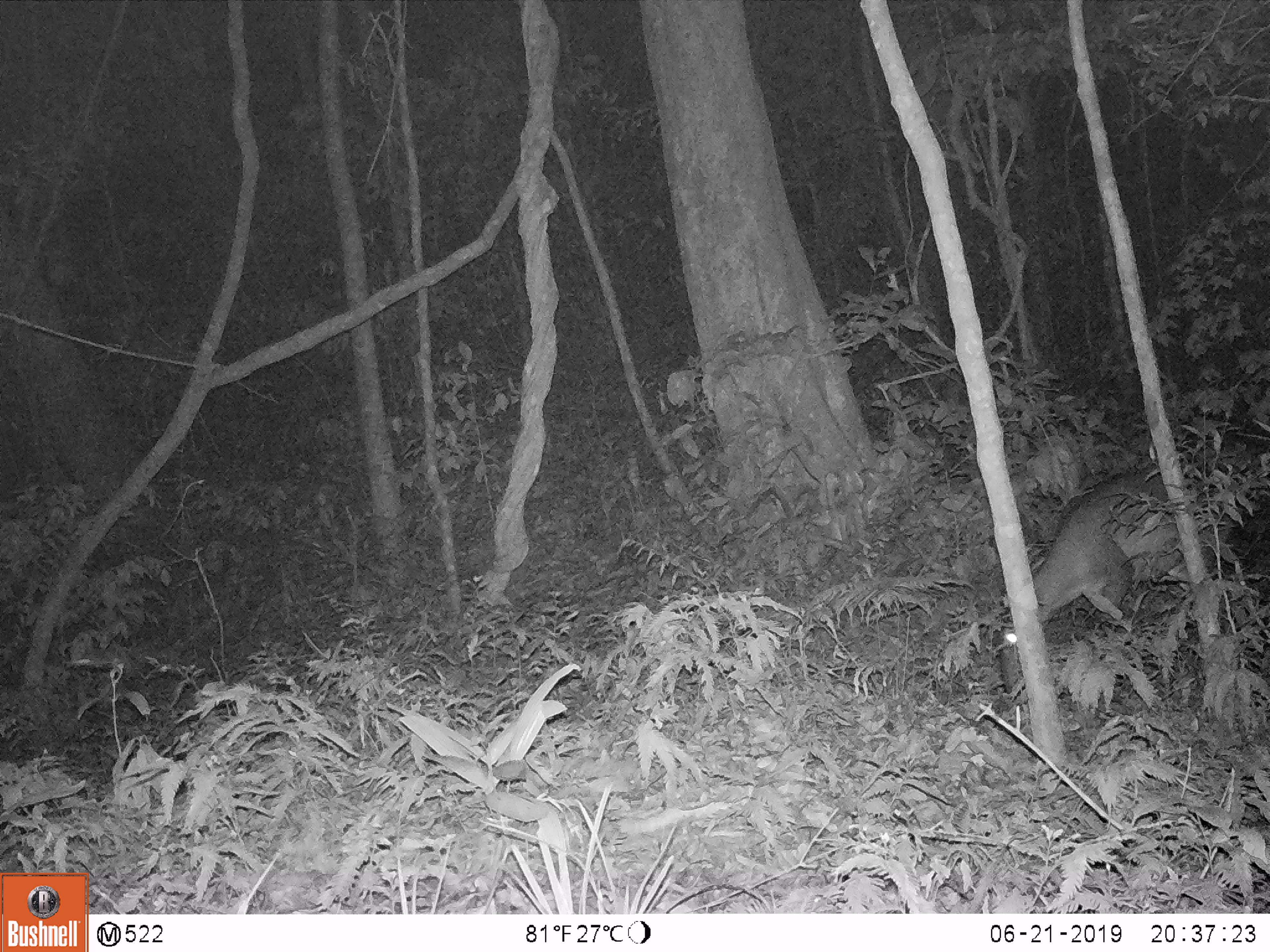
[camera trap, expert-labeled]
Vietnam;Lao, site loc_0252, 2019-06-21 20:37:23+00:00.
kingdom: Animalia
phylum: Chordata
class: Mammalia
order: Artiodactyla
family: Cervidae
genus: Muntiacus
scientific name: Muntiacus vuquangensis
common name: large-antlered muntjac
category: large antlered muntjac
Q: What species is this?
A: Large antlered muntjac (large-antlered muntjac) (Muntiacus vuquangensis).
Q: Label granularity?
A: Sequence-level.